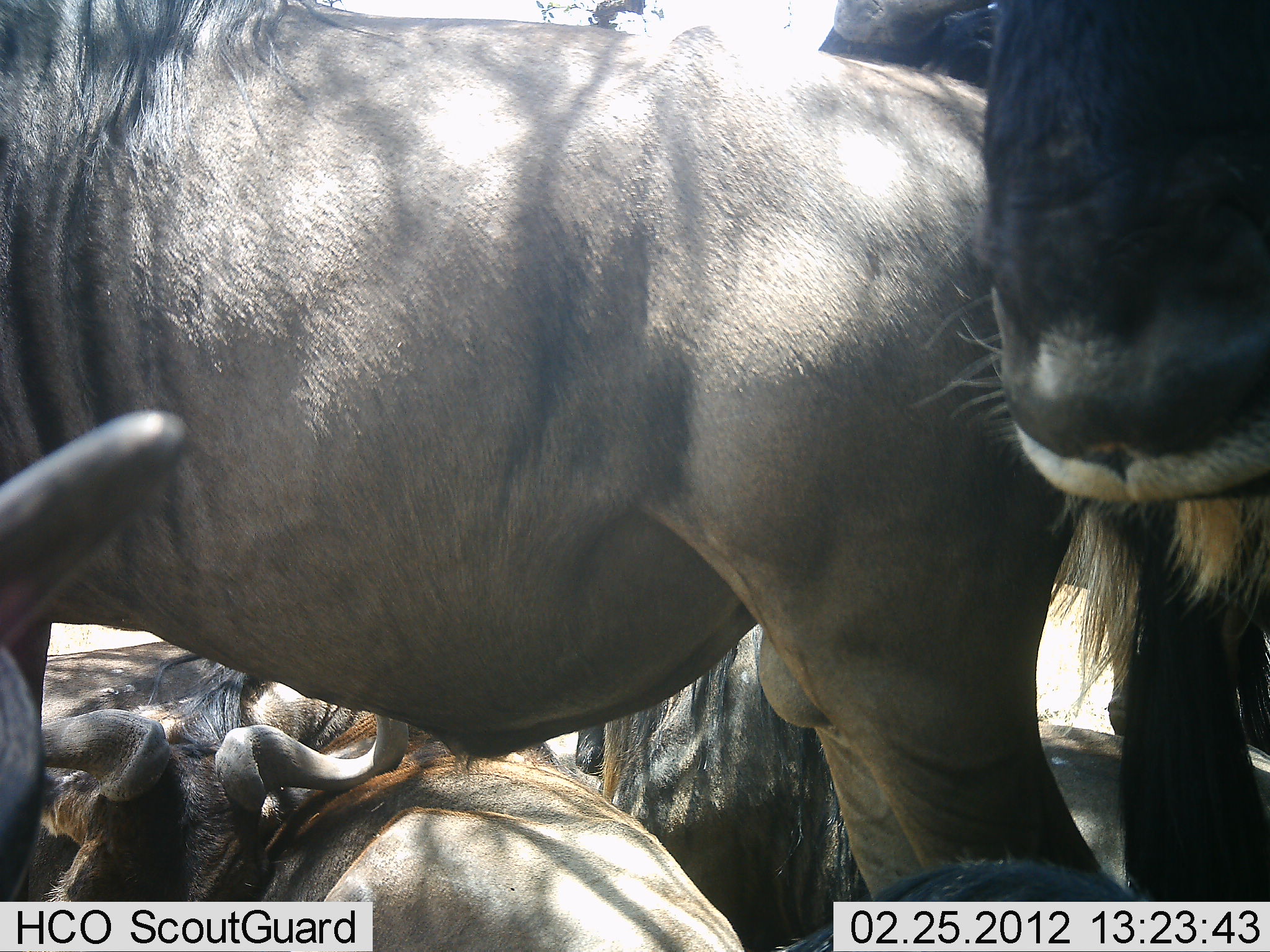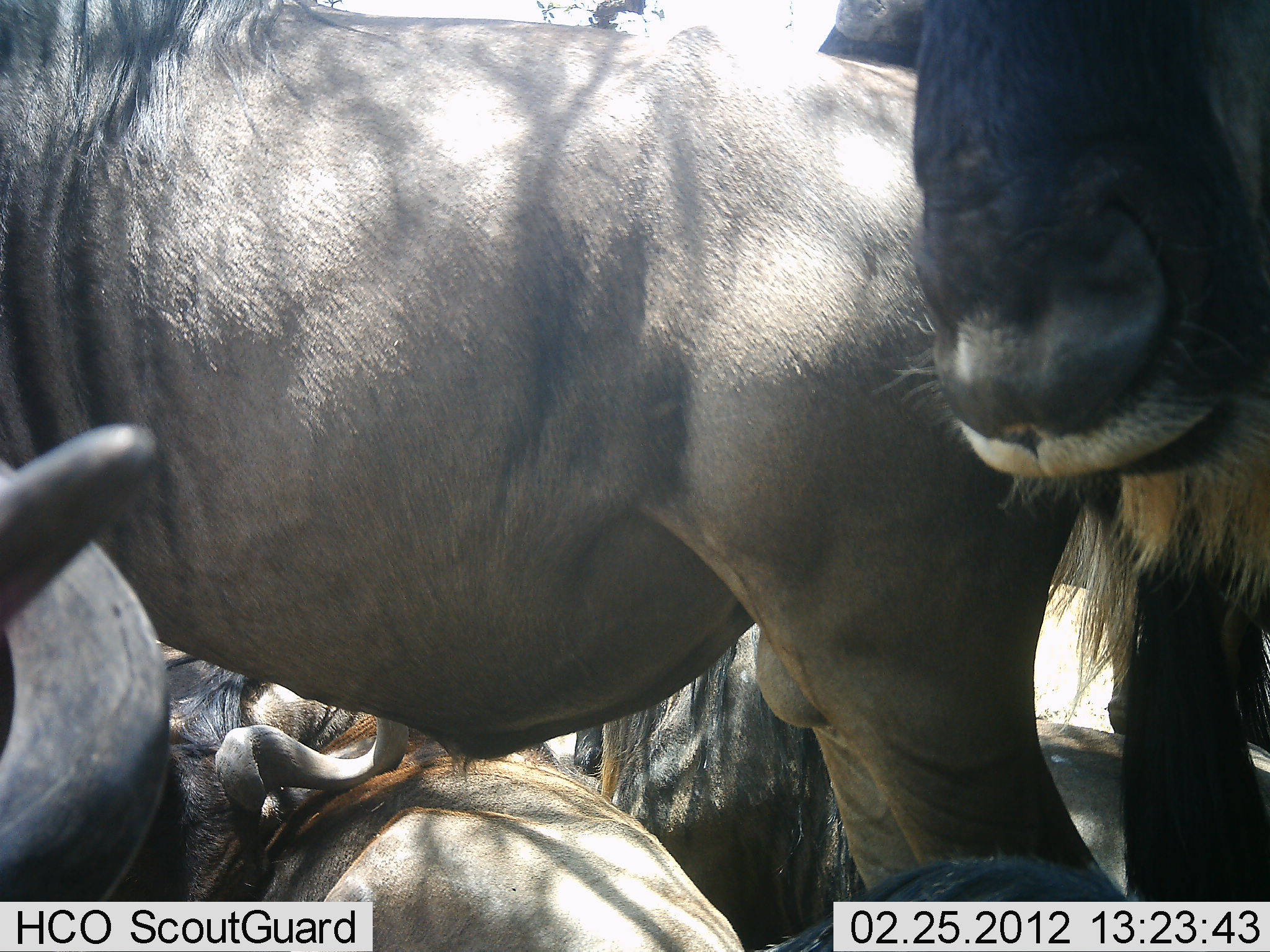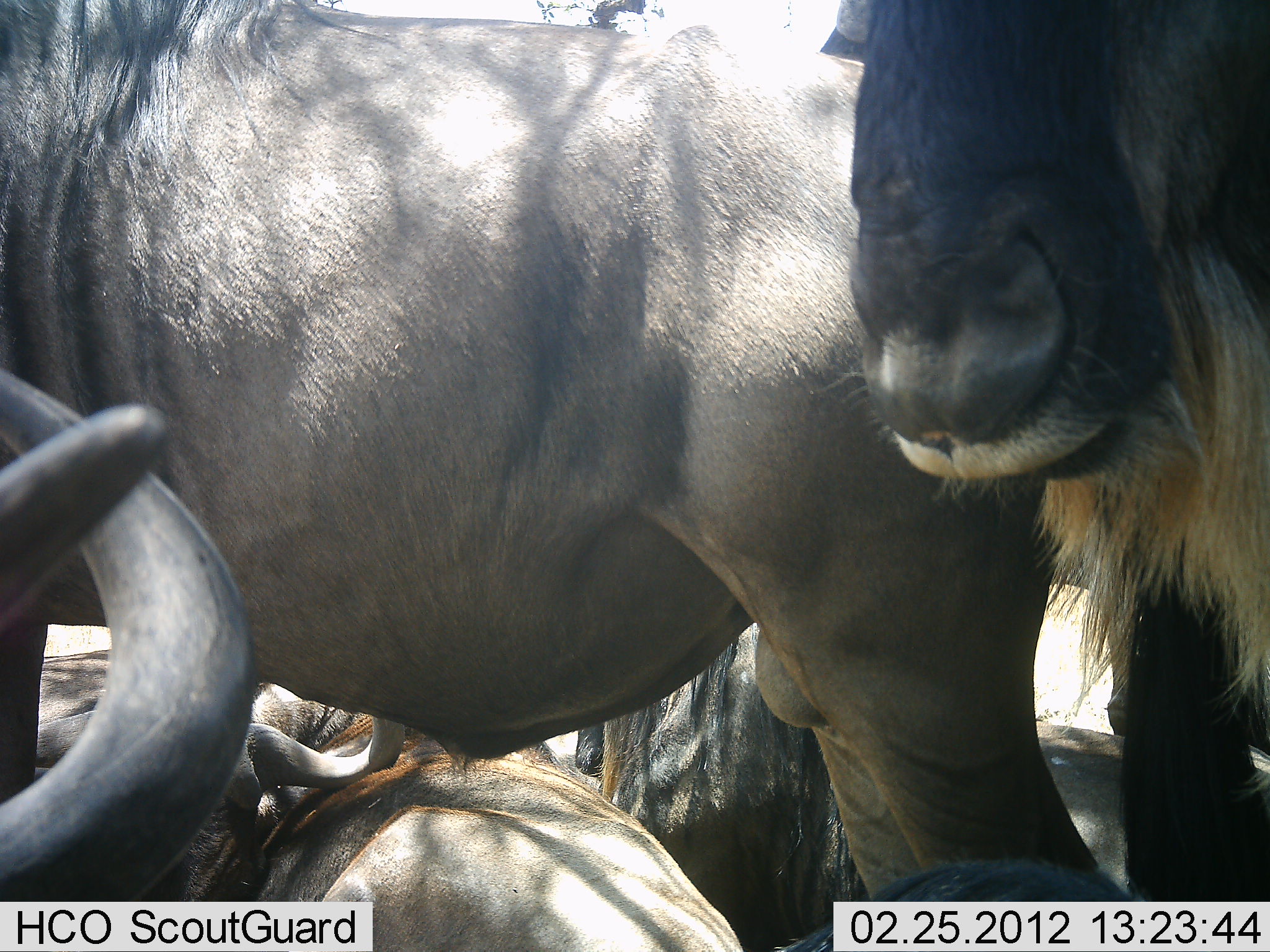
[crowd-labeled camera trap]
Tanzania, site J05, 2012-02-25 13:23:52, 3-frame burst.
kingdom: Animalia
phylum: Chordata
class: Mammalia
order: Artiodactyla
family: Bovidae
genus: Connochaetes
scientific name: Connochaetes taurinus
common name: blue wildebeest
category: wildebeest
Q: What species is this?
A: Wildebeest (blue wildebeest) (Connochaetes taurinus).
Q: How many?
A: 6.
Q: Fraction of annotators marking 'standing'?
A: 79%.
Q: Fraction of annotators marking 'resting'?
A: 86%.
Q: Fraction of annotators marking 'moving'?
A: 0%.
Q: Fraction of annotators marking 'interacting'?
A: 7%.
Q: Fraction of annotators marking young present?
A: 0%.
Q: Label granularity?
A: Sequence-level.